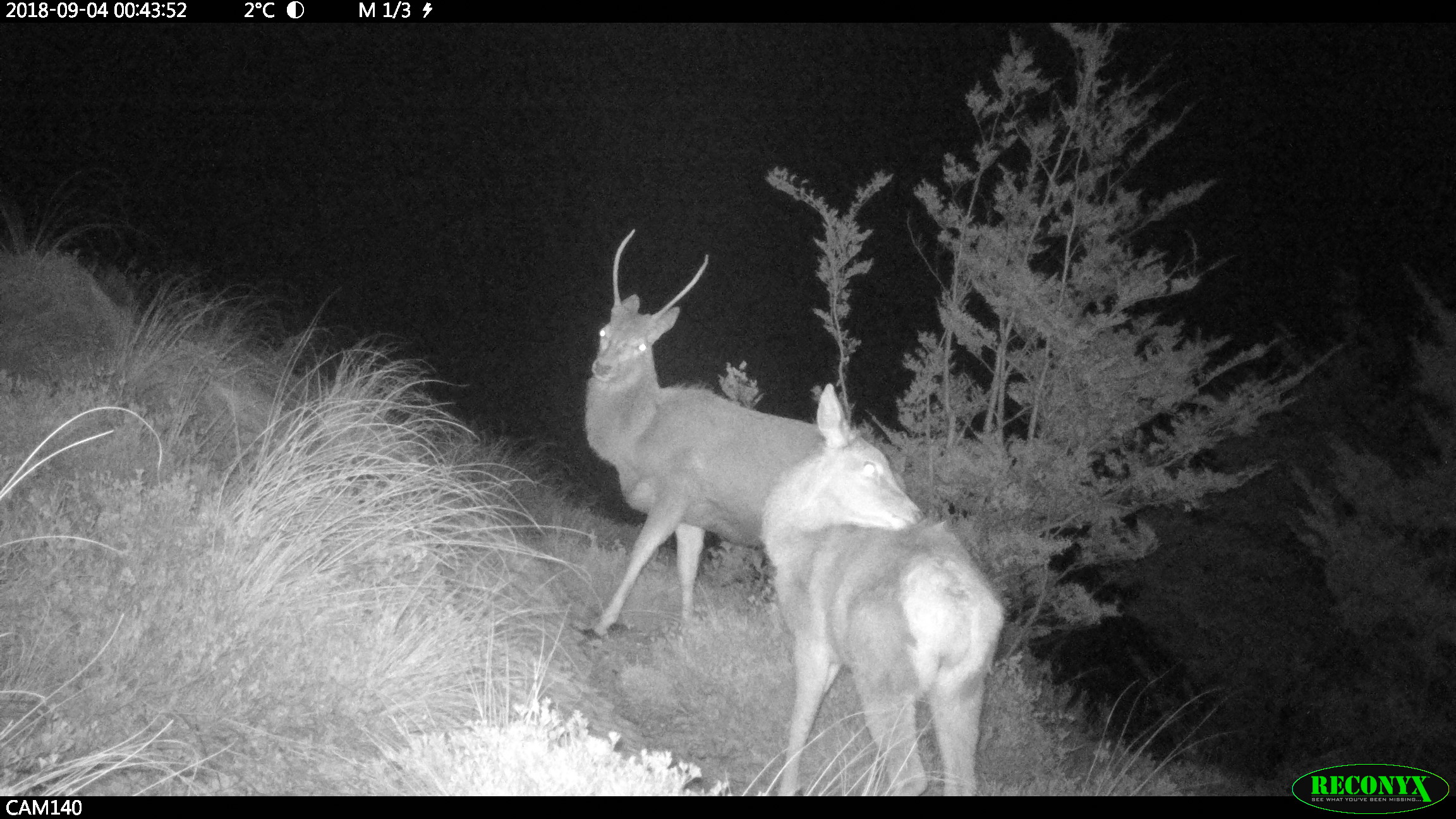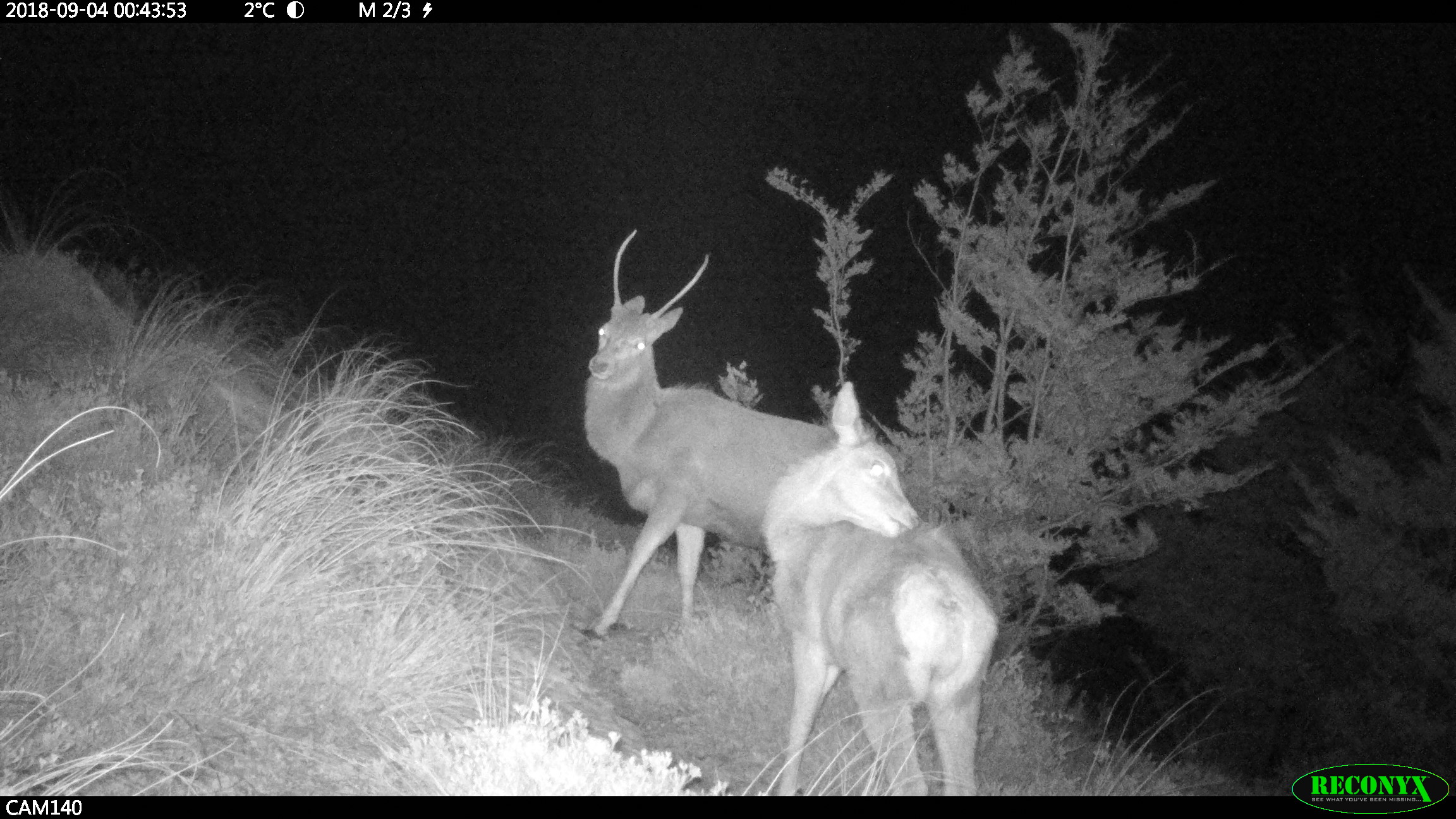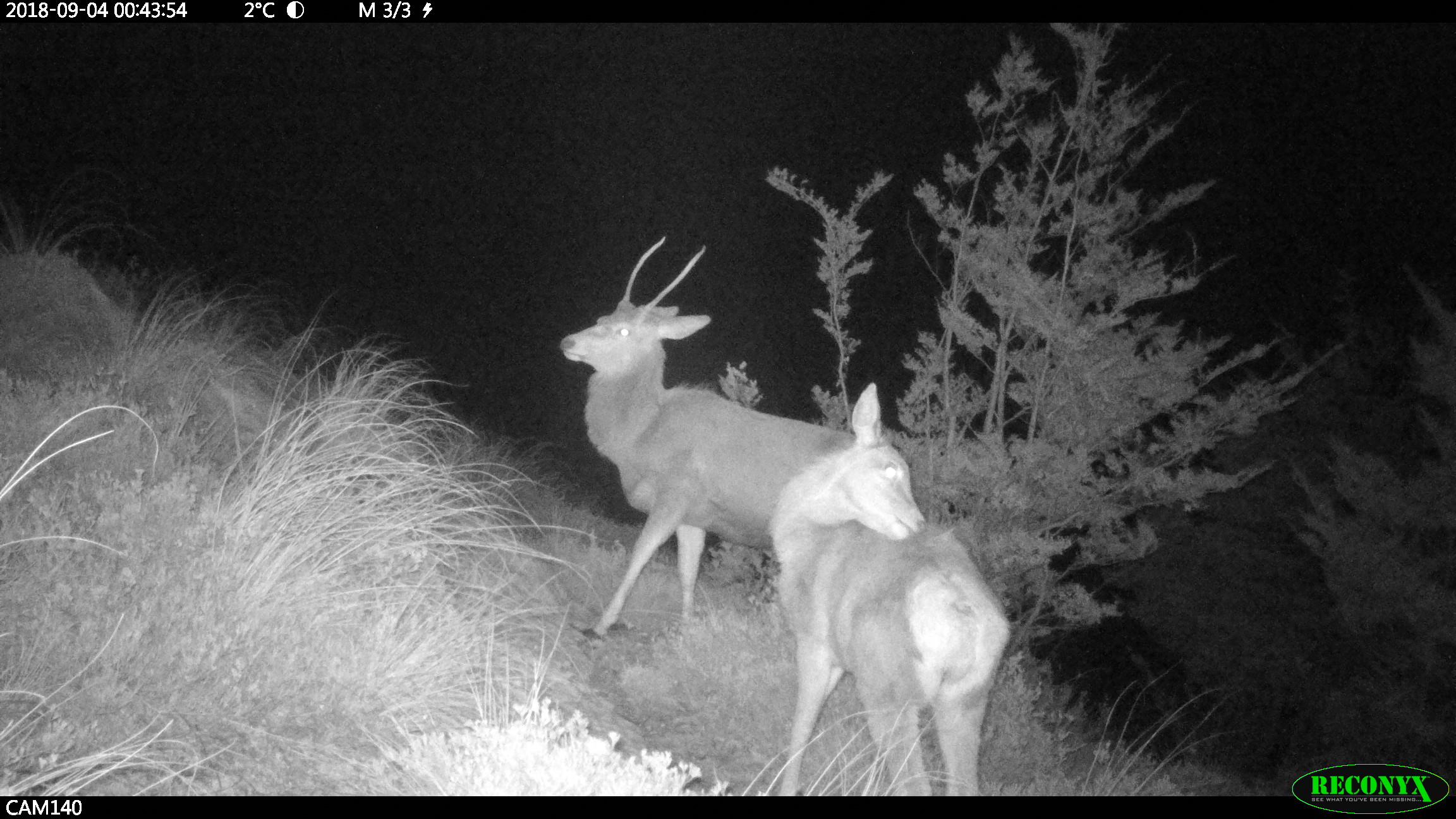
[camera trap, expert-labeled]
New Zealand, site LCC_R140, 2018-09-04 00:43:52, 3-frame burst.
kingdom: Animalia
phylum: Chordata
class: Mammalia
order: Artiodactyla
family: Cervidae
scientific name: Cervidae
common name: deer